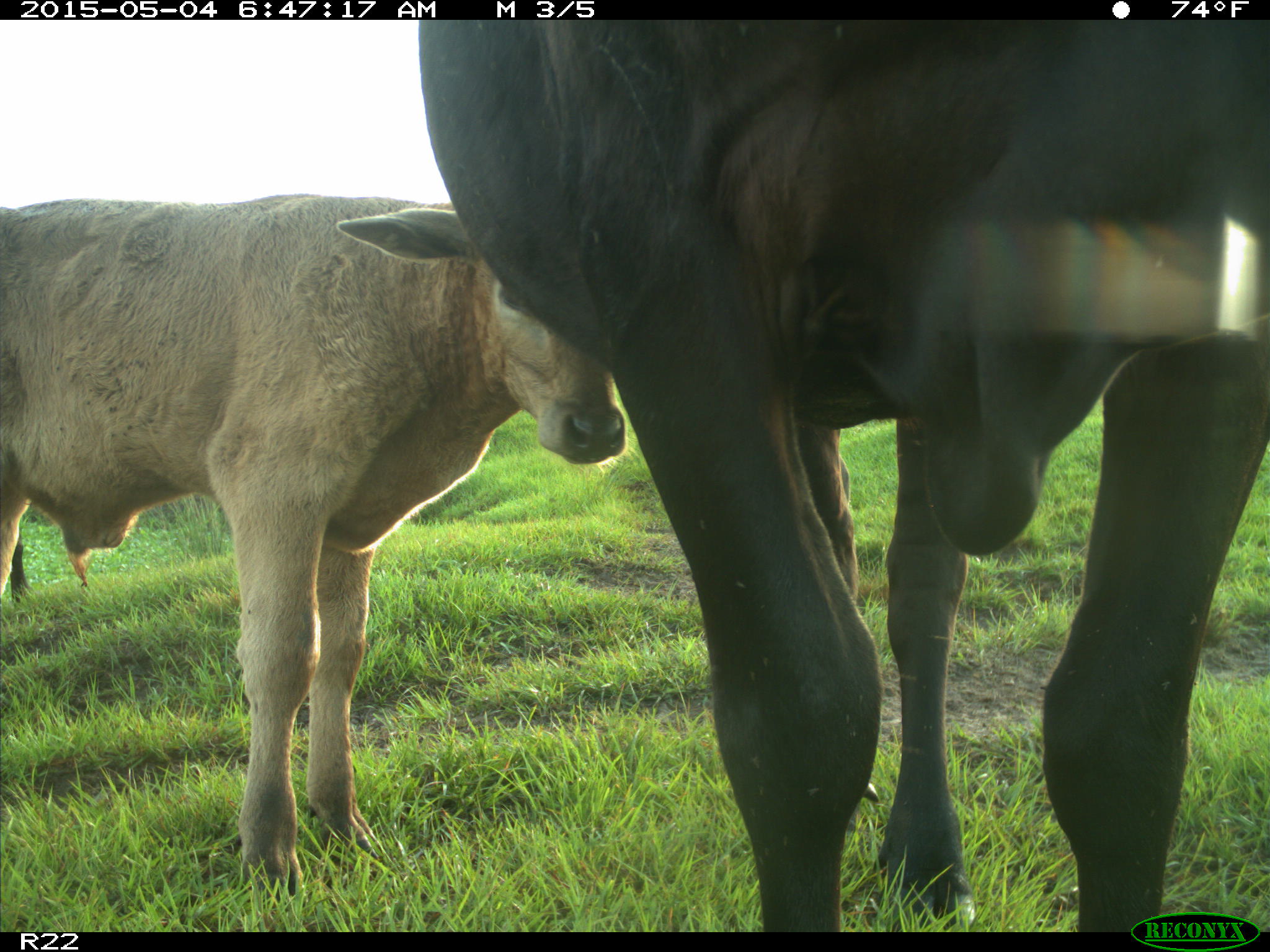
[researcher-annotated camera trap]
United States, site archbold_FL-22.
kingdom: Animalia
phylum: Chordata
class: Mammalia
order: Artiodactyla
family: Bovidae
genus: Bos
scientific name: Bos taurus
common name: domestic cow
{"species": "Bos taurus (domestic cow)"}